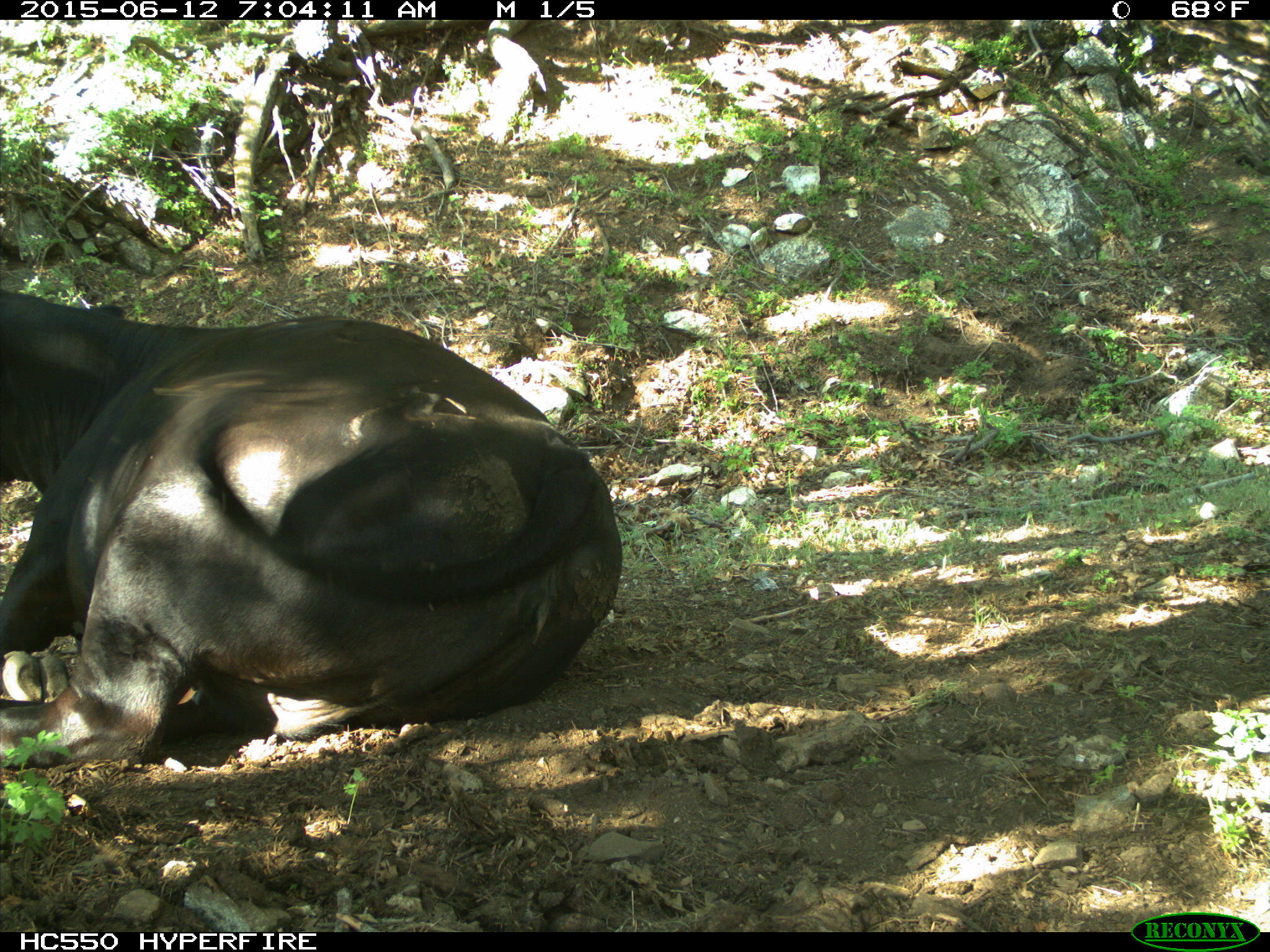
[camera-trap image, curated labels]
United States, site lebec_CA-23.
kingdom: Animalia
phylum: Chordata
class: Mammalia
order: Artiodactyla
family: Bovidae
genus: Bos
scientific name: Bos taurus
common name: domestic cow